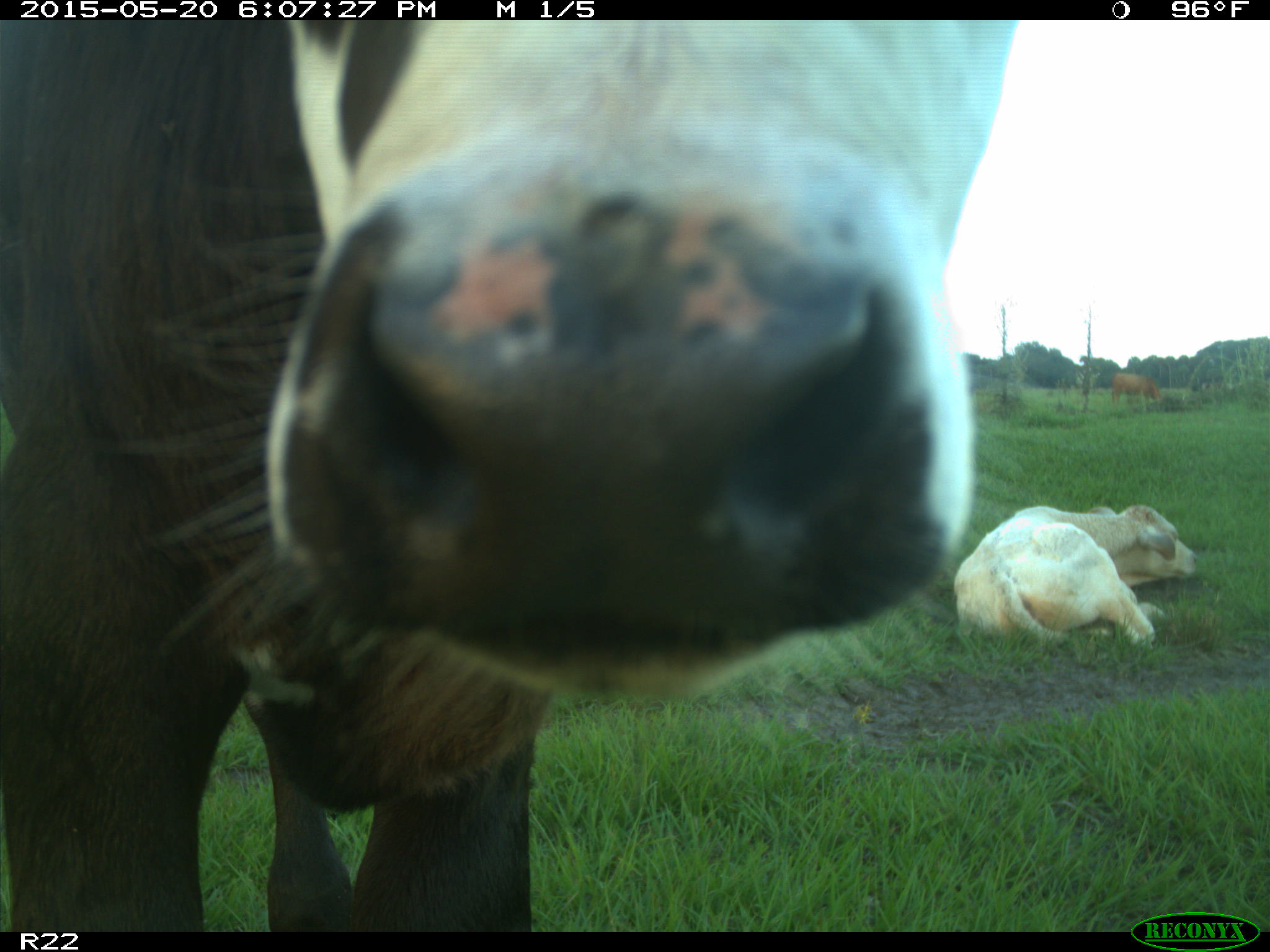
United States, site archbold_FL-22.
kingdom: Animalia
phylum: Chordata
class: Mammalia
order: Artiodactyla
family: Bovidae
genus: Bos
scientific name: Bos taurus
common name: domestic cow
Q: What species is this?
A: Bos taurus (domestic cow).